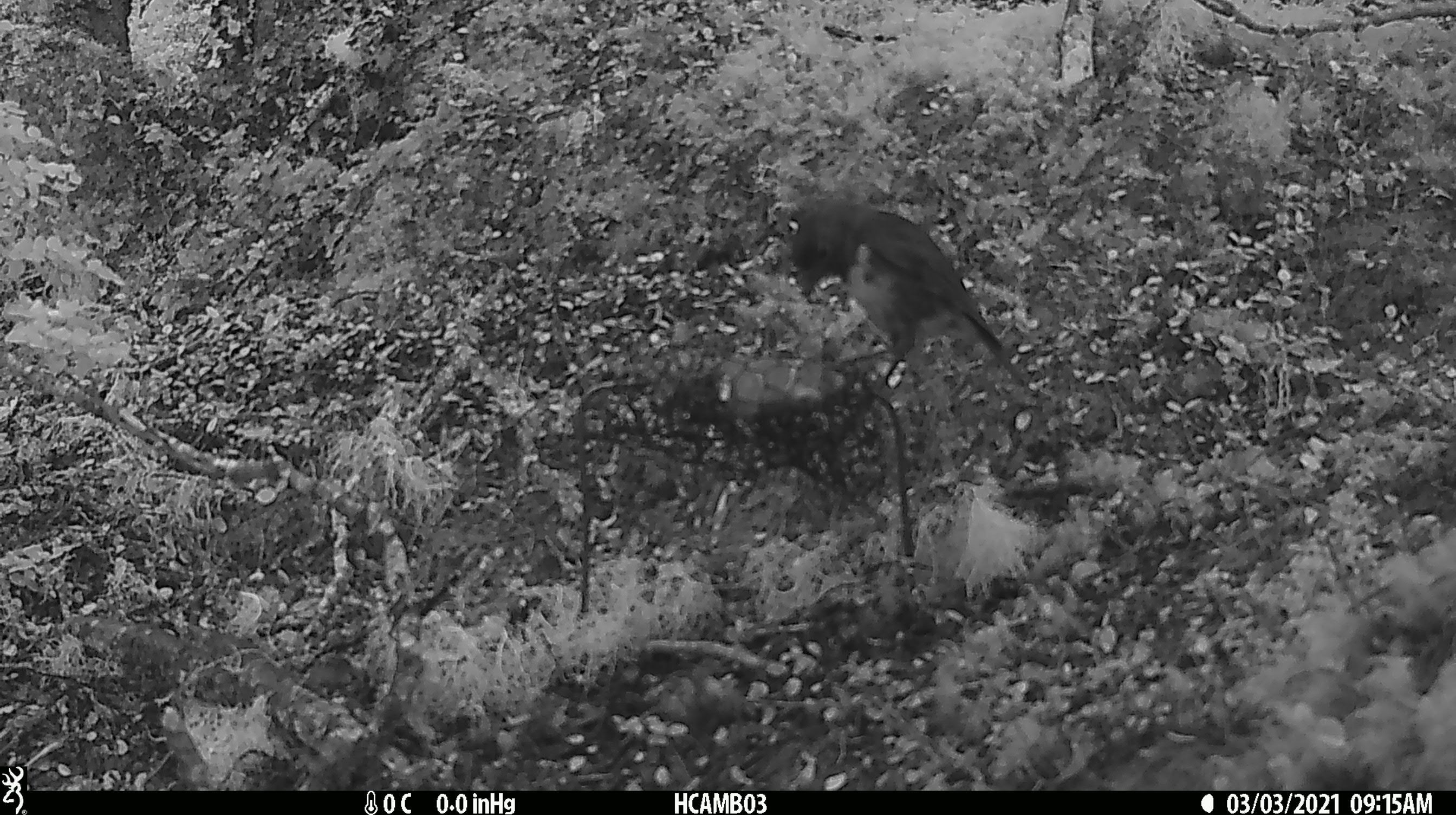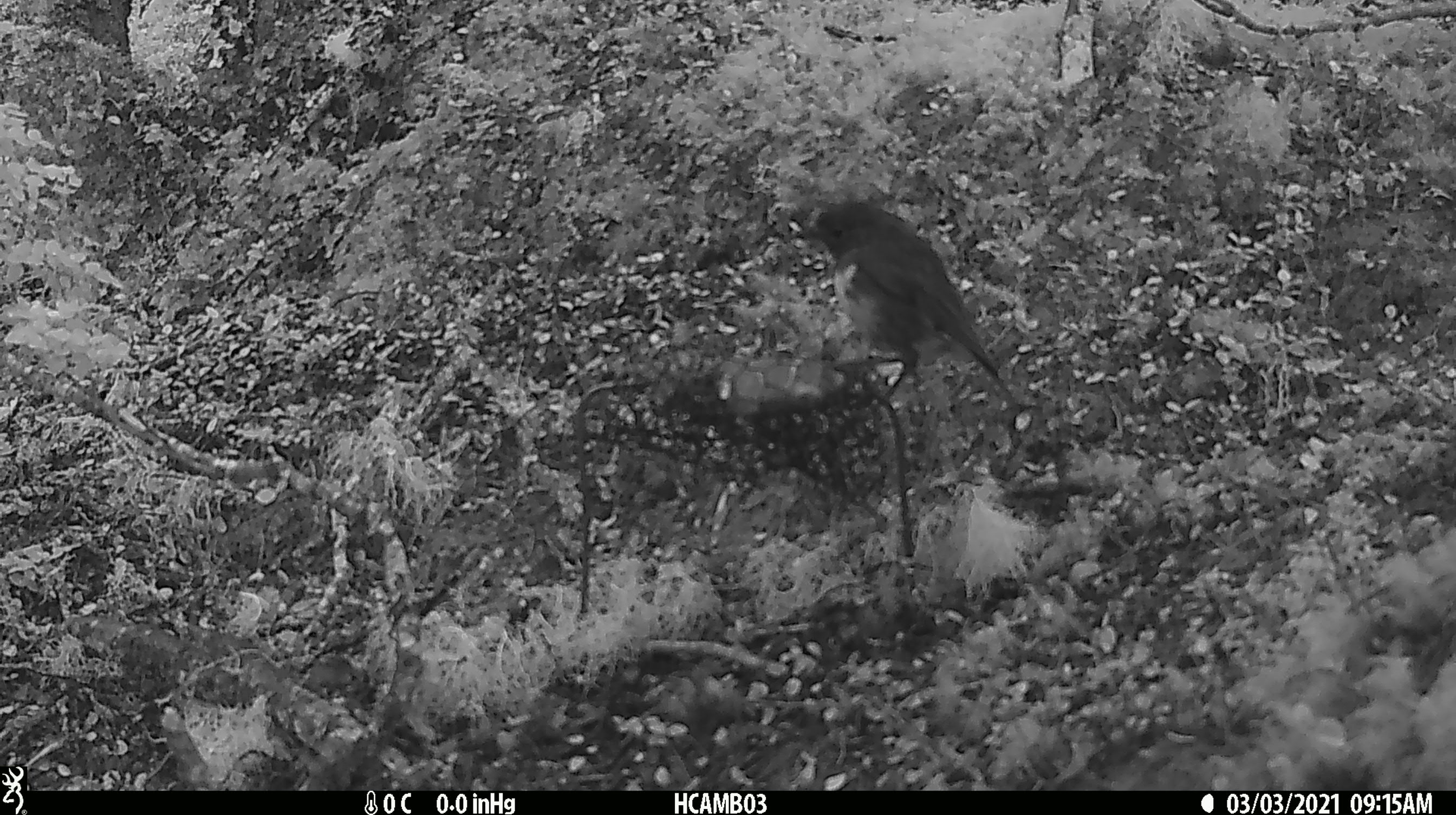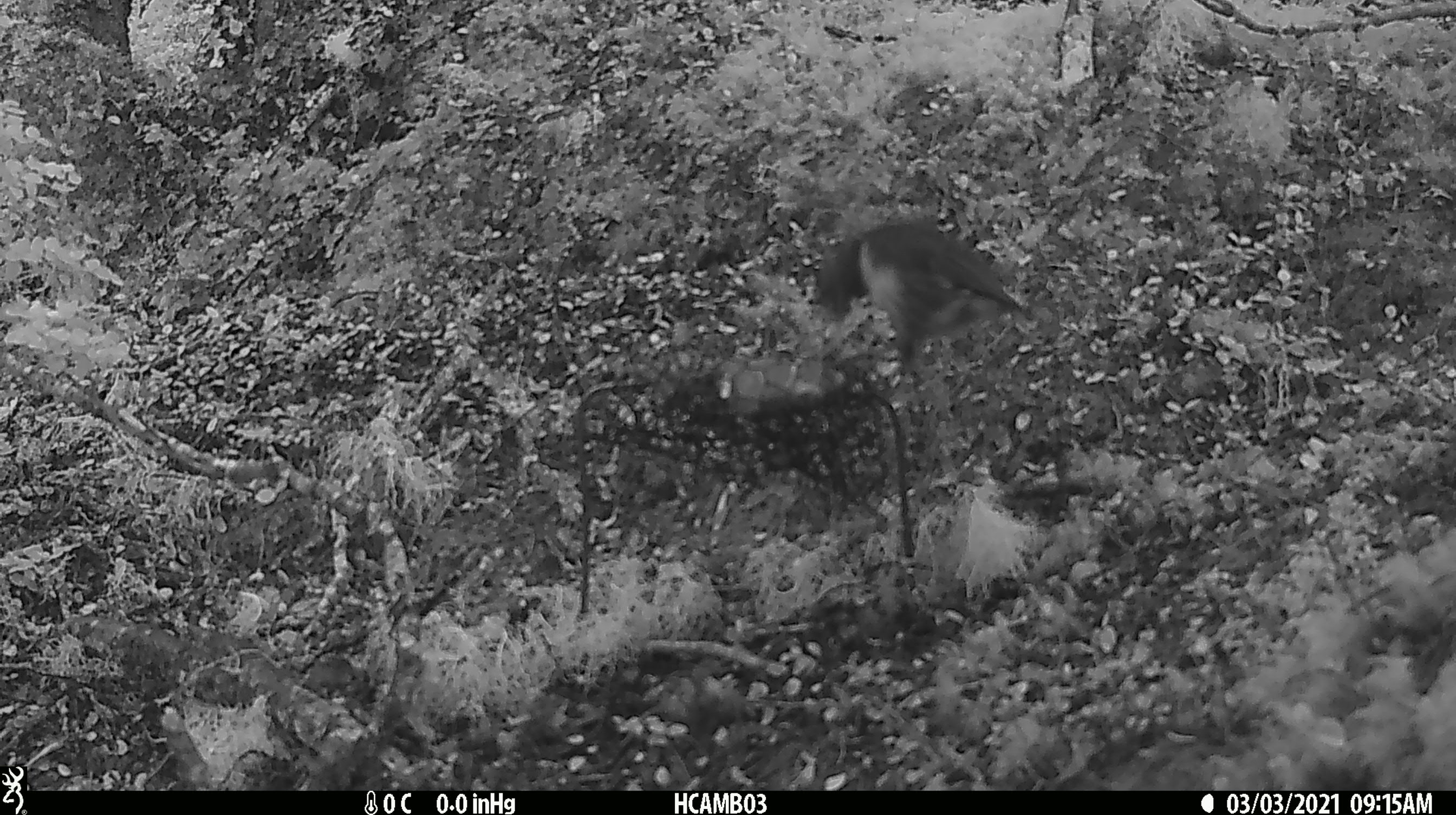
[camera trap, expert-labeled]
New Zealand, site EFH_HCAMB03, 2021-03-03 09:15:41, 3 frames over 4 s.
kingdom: Animalia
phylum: Chordata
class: Aves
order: Passeriformes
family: Petroicidae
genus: Petroica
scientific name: Petroica australis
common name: new zealand robin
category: robin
Robin (new zealand robin) (Petroica australis).